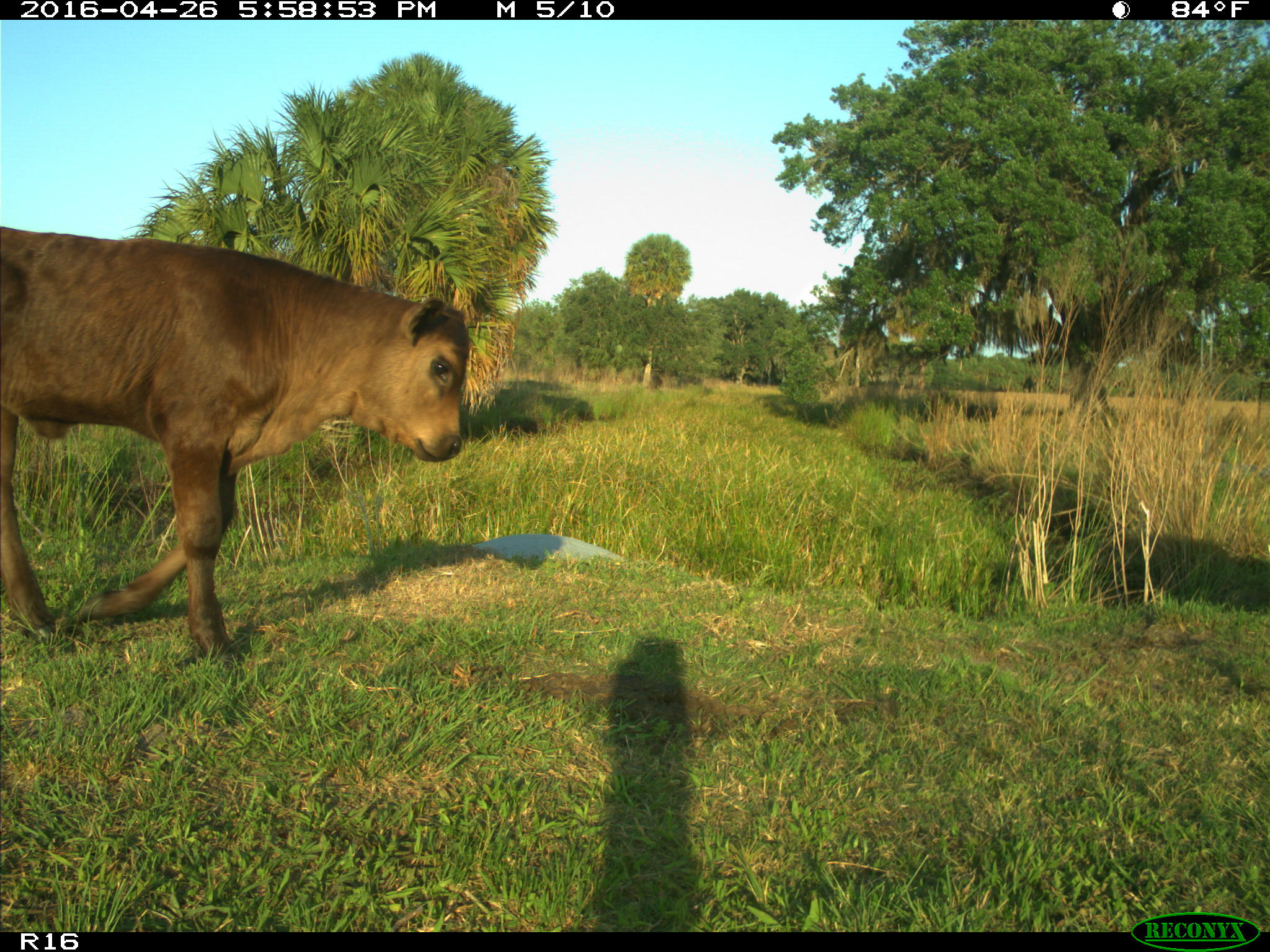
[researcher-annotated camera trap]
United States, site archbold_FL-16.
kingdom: Animalia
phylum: Chordata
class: Mammalia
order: Artiodactyla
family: Bovidae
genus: Bos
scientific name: Bos taurus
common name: domestic cow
Bos taurus (domestic cow).